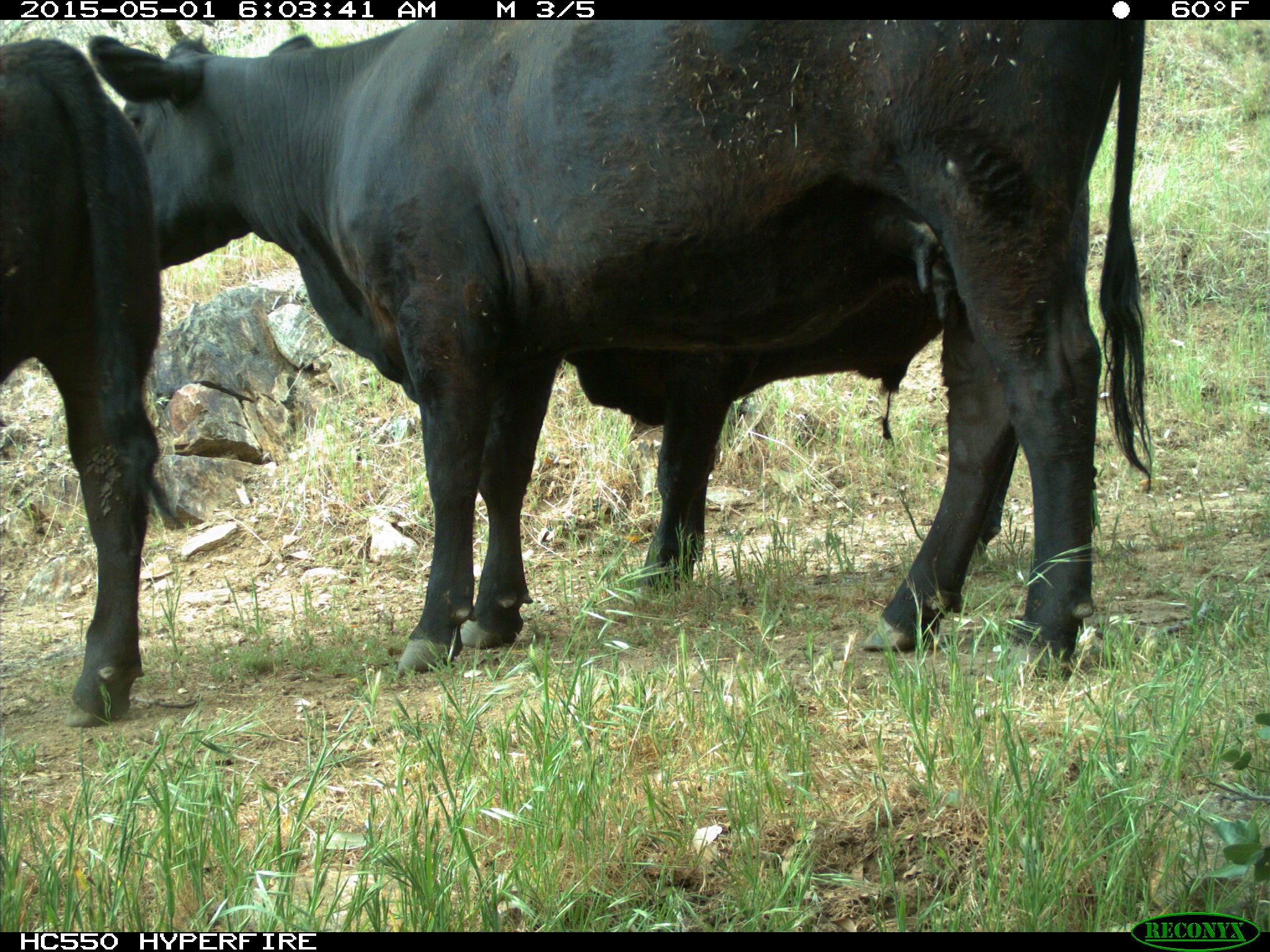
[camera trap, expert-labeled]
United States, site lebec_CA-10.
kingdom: Animalia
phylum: Chordata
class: Mammalia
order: Artiodactyla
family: Bovidae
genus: Bos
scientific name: Bos taurus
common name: domestic cow